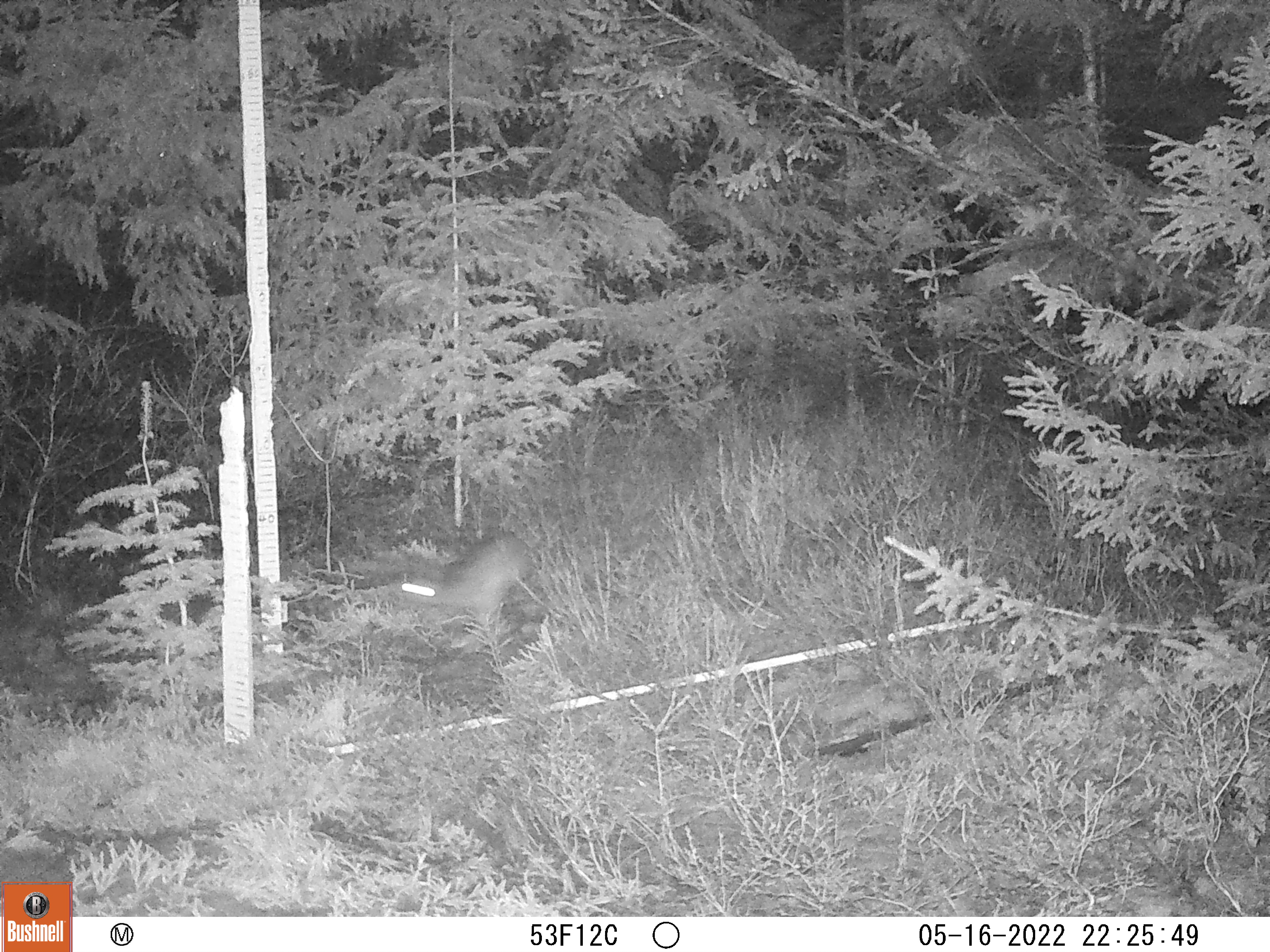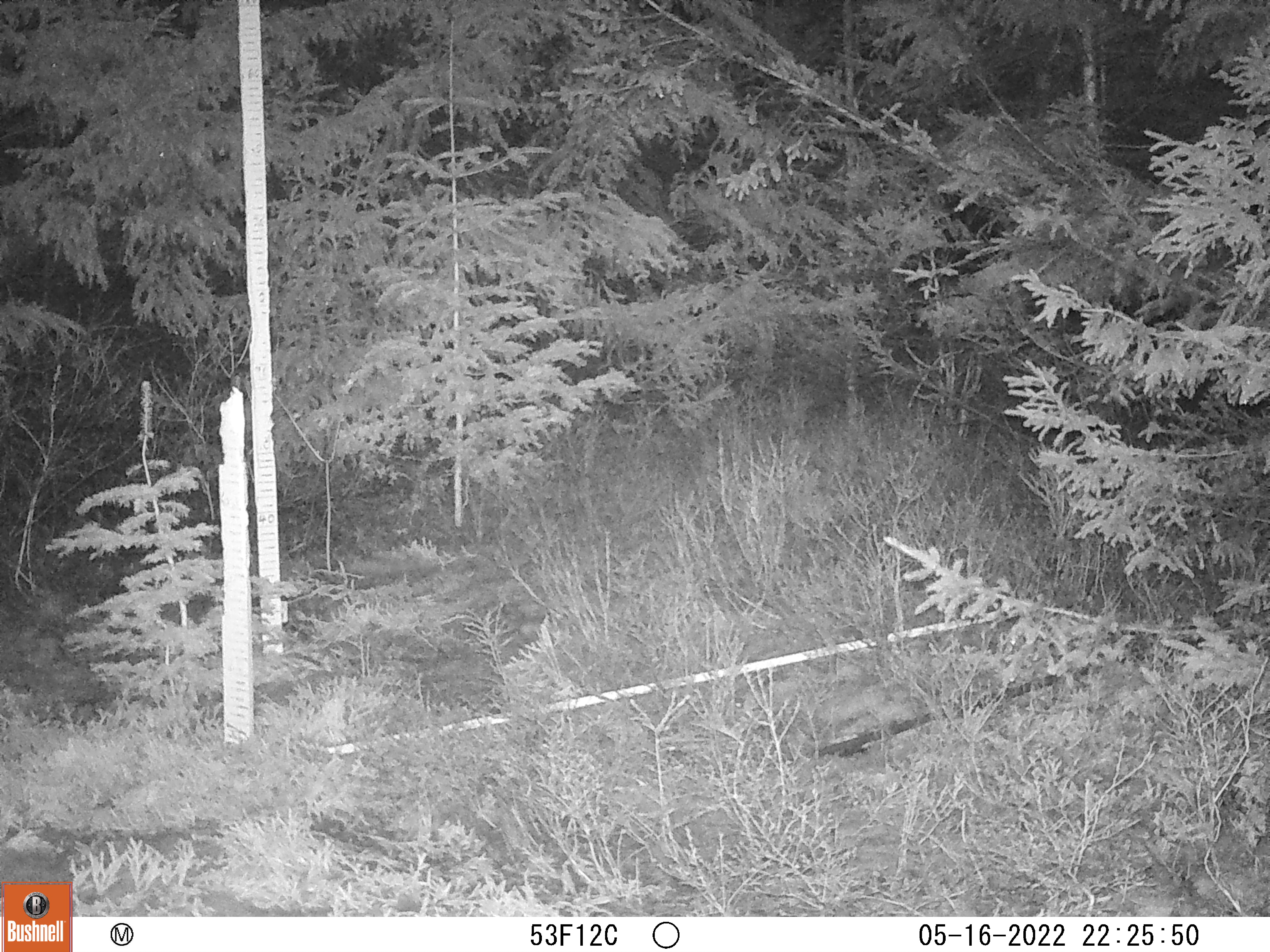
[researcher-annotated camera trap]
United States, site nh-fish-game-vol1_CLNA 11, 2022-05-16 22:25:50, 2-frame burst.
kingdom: Animalia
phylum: Chordata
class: Mammalia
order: Lagomorpha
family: Leporidae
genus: Lepus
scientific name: Lepus americanus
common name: snowshoe hare